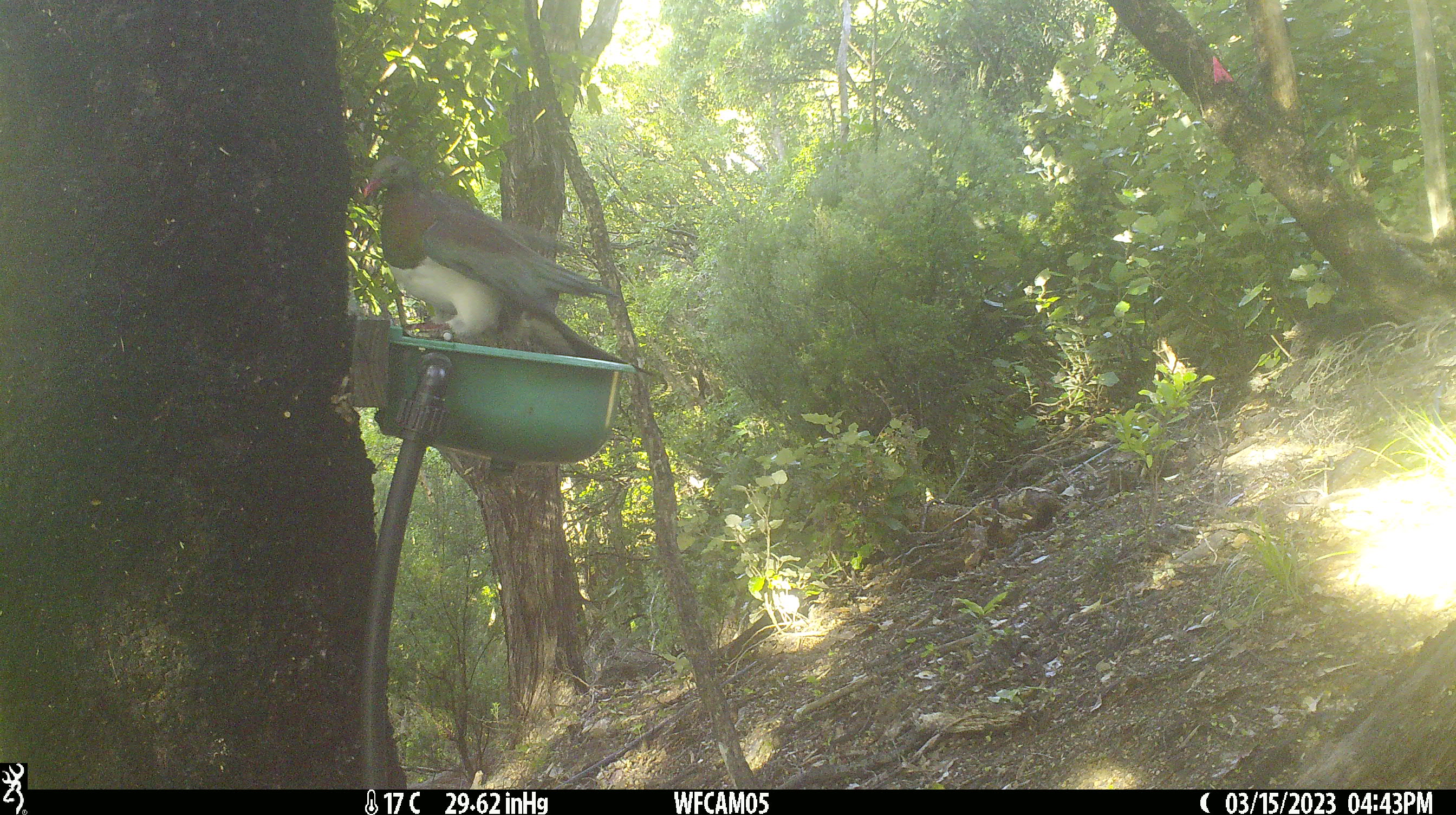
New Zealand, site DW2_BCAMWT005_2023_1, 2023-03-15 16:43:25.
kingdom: Animalia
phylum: Chordata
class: Aves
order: Columbiformes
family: Columbidae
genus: Hemiphaga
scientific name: Hemiphaga novaeseelandiae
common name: new zealand pigeon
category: kereru